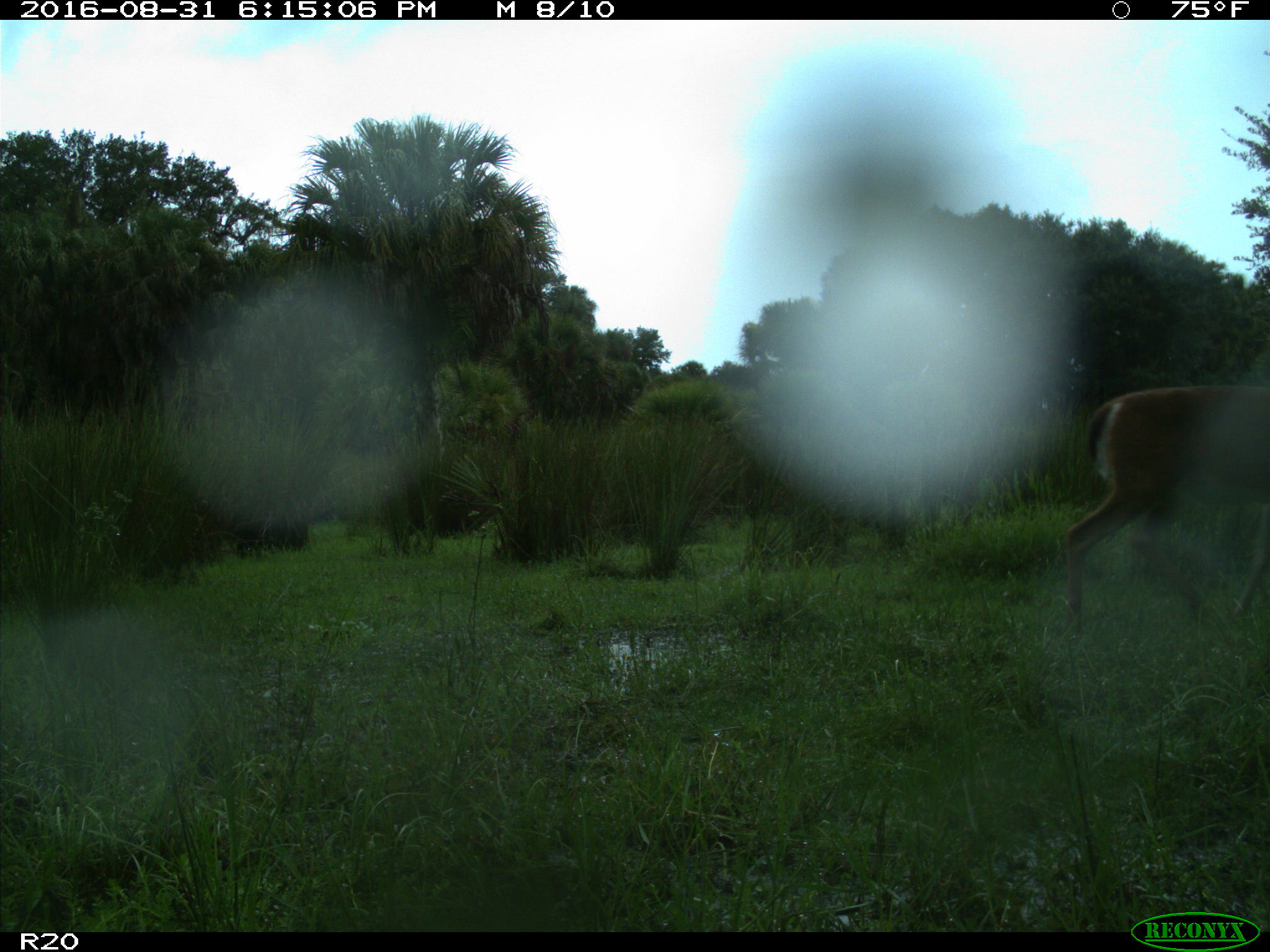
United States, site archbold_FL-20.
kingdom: Animalia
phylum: Chordata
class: Mammalia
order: Artiodactyla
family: Cervidae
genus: Odocoileus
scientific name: Odocoileus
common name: deer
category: unidentified deer